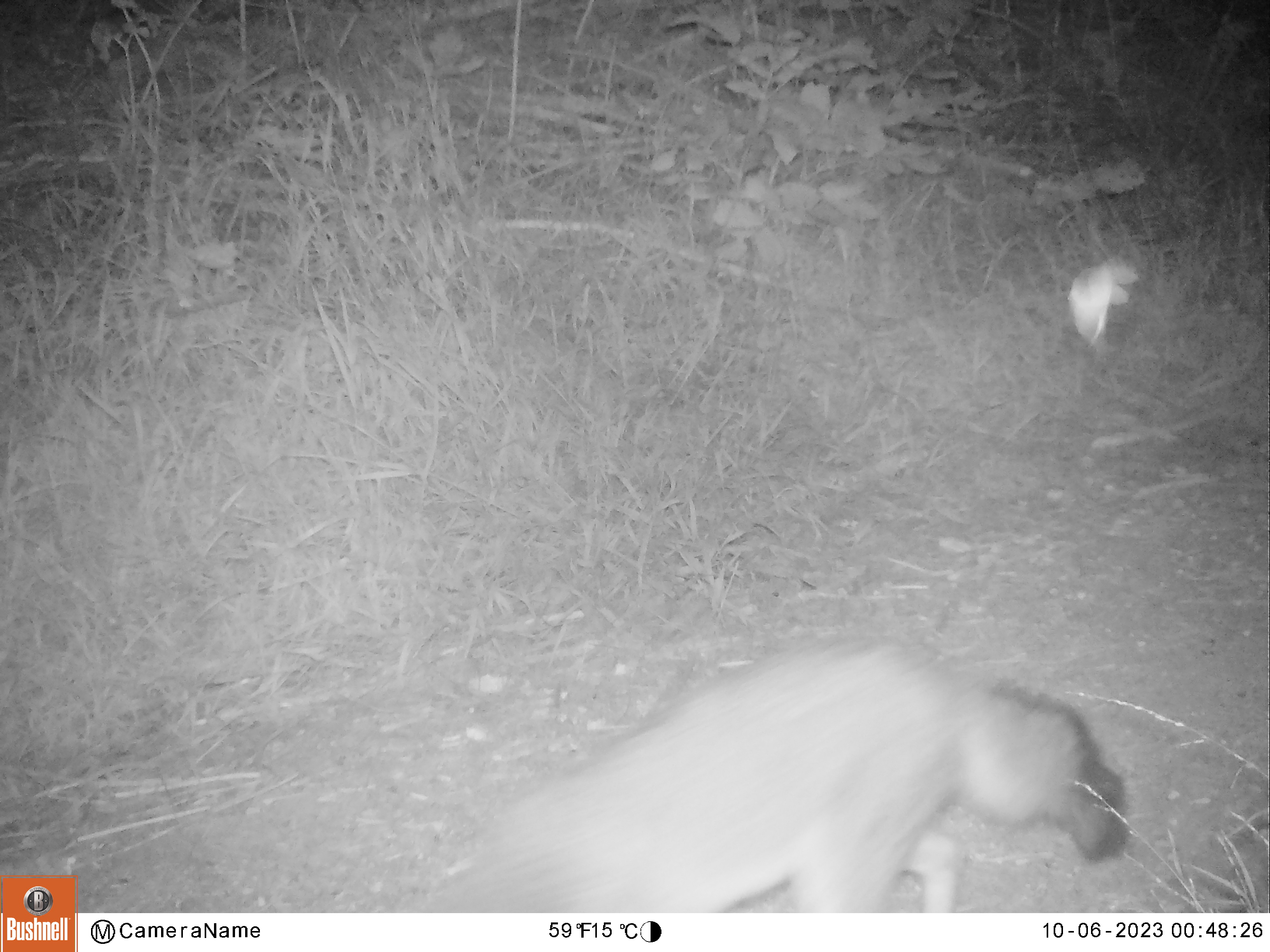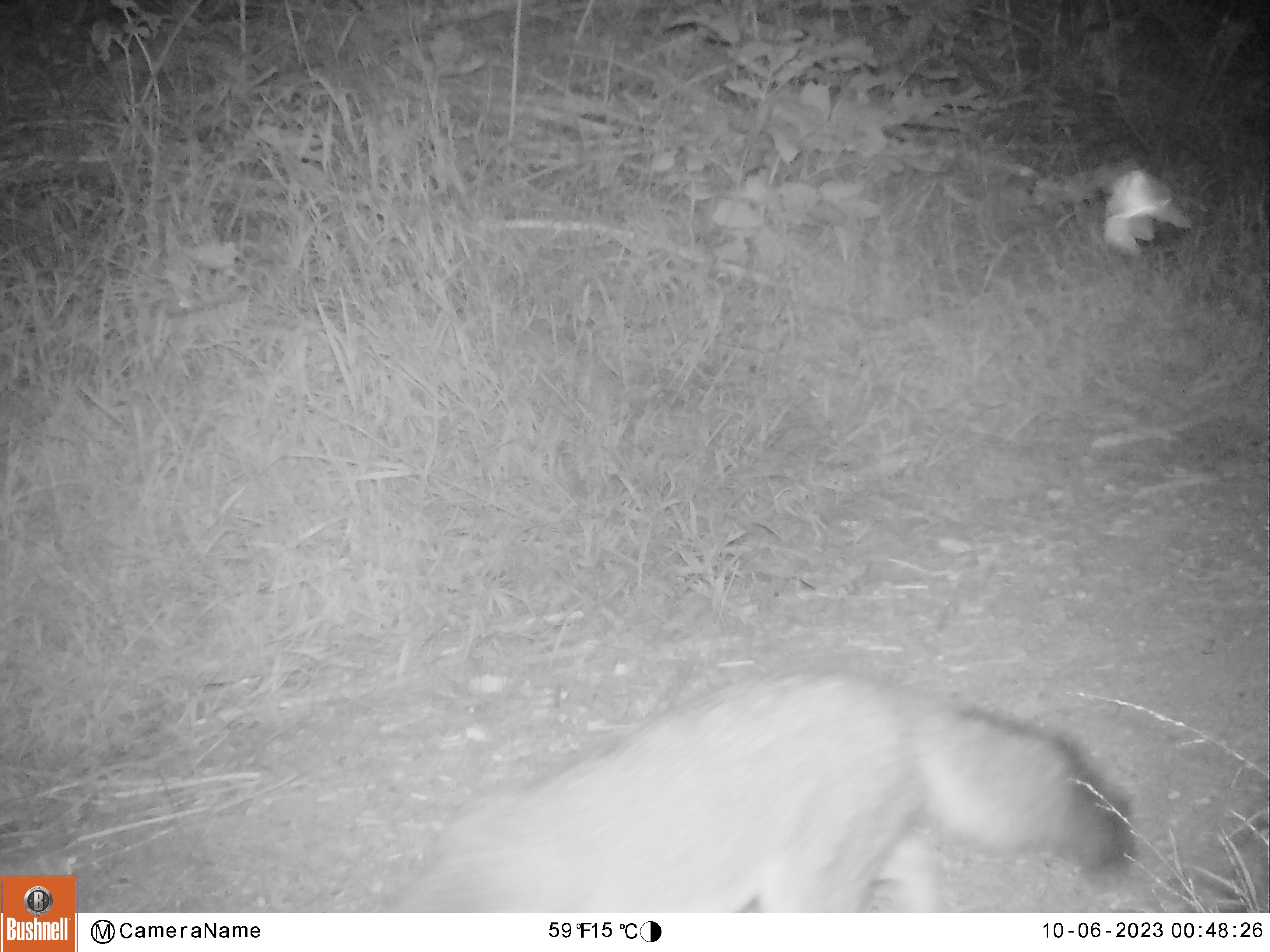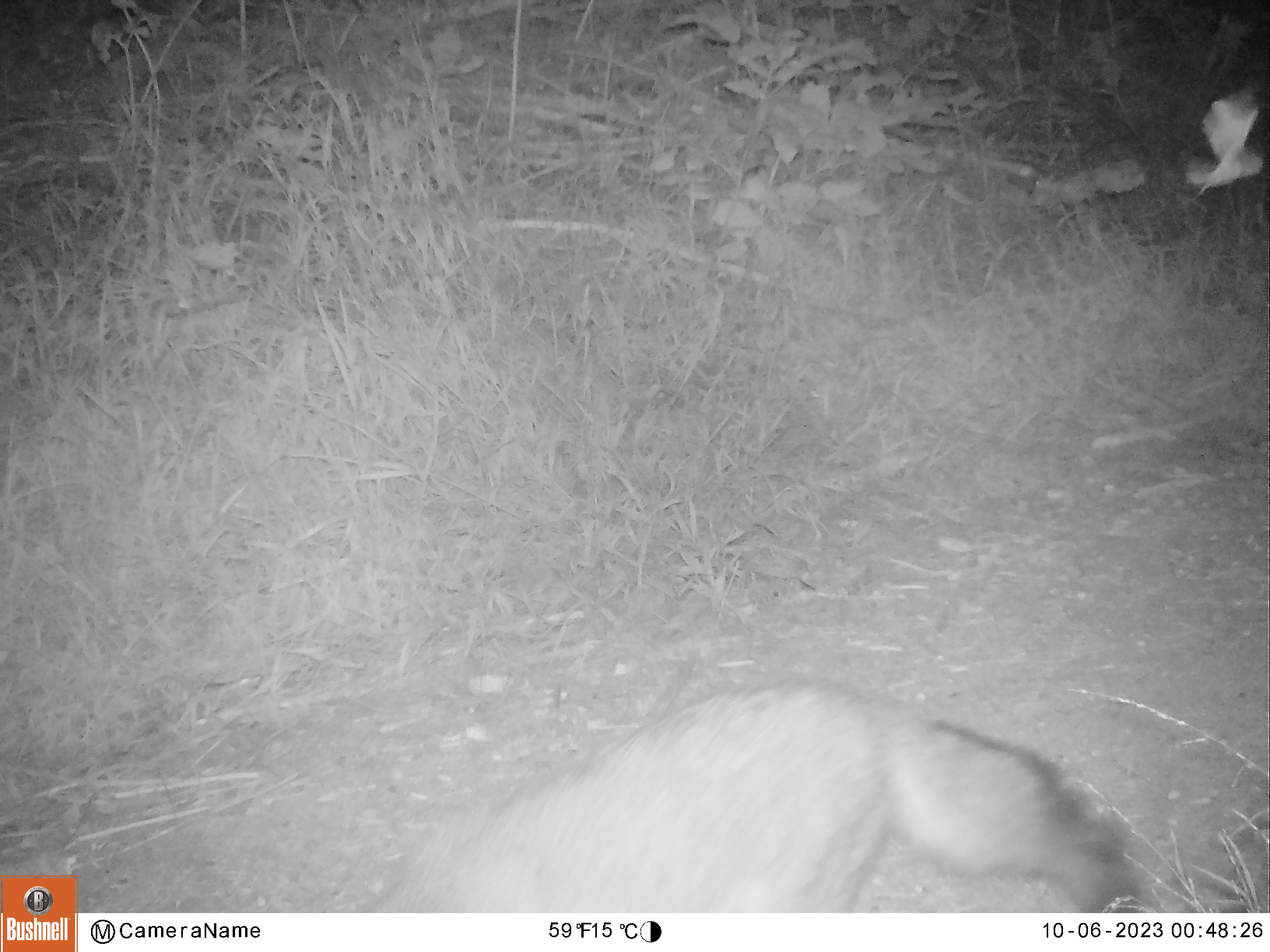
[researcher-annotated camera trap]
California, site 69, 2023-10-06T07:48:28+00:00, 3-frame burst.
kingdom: Animalia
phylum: Chordata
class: Mammalia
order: Carnivora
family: Canidae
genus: Urocyon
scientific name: Urocyon cinereoargenteus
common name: gray fox